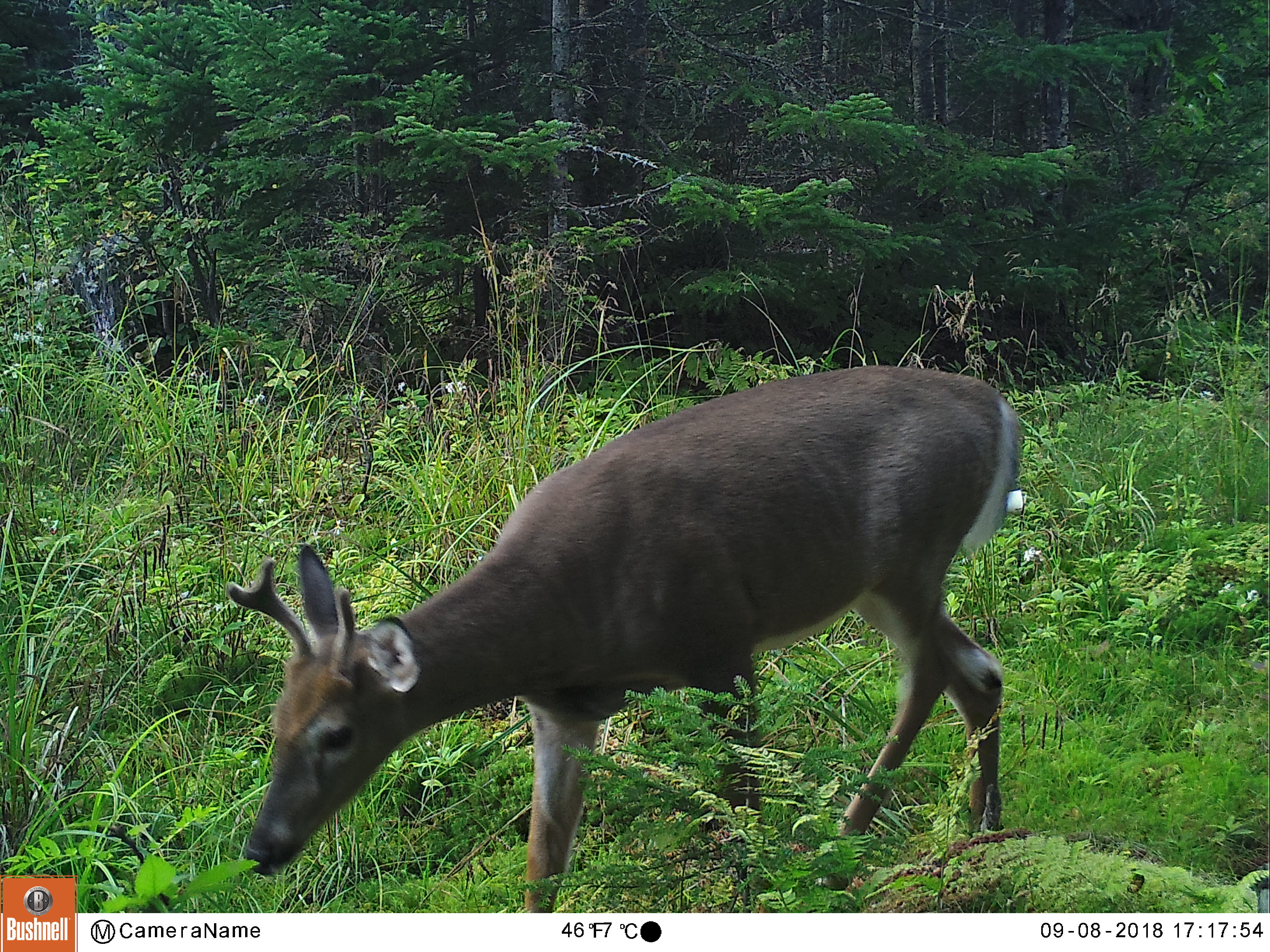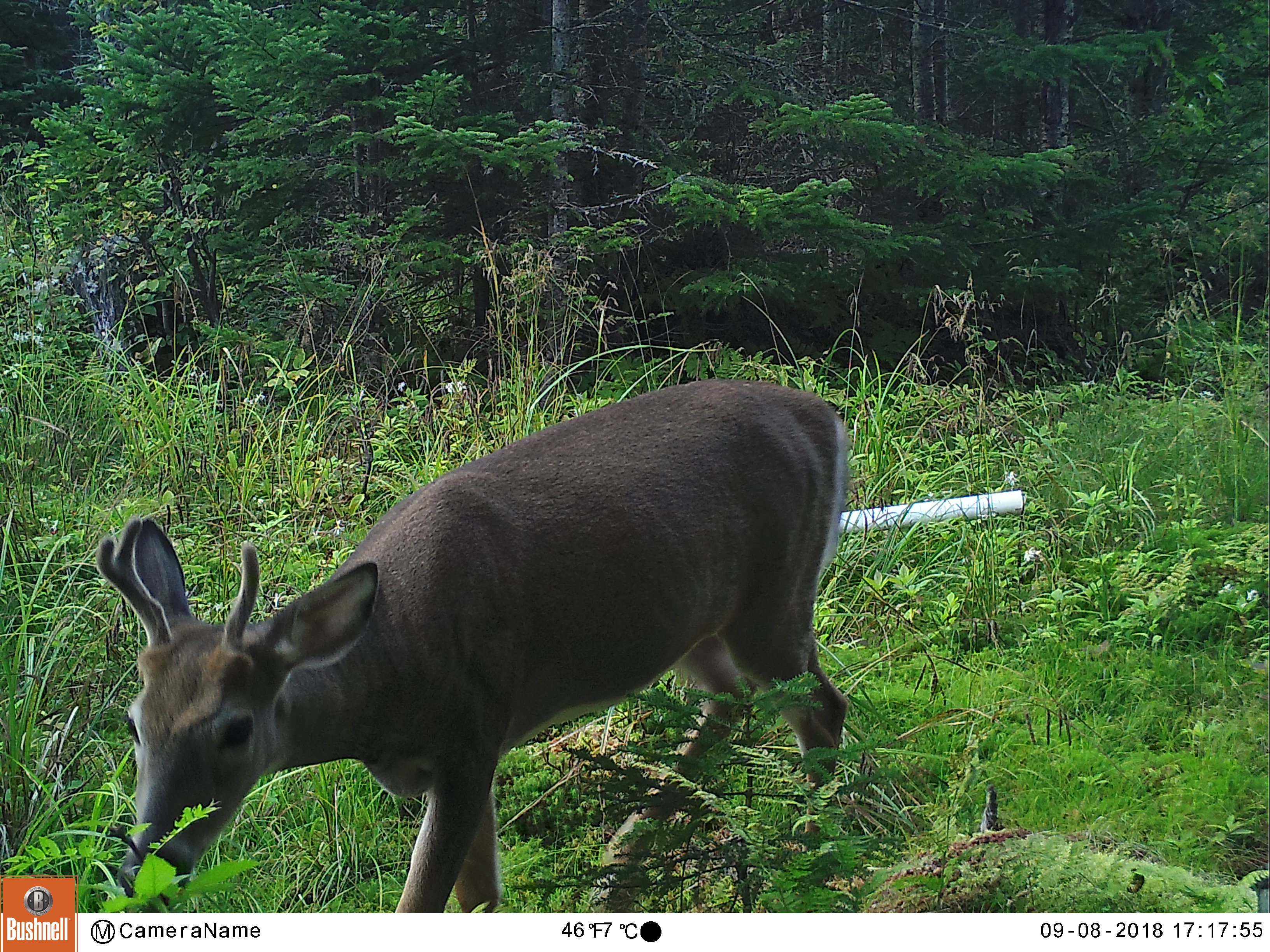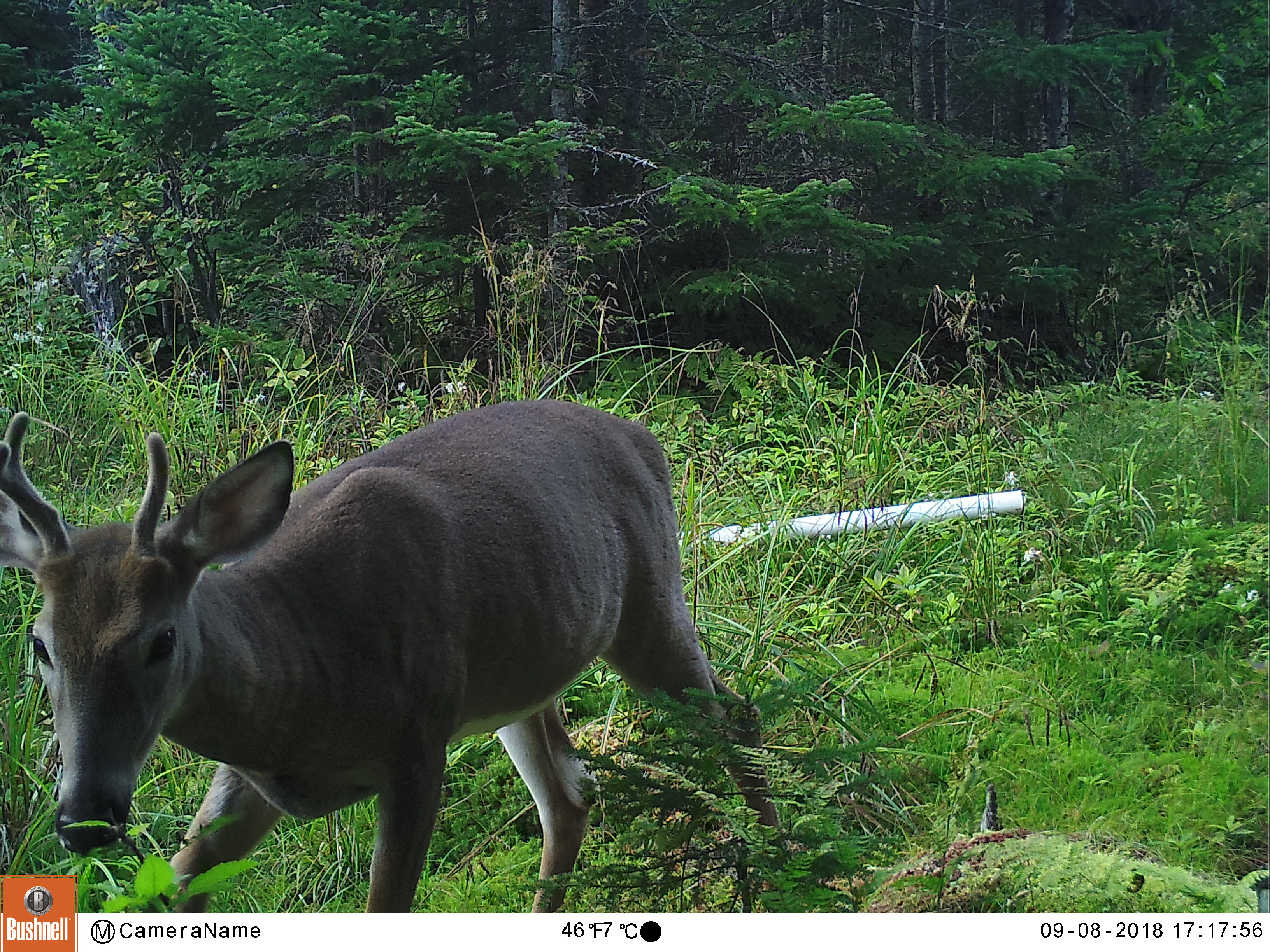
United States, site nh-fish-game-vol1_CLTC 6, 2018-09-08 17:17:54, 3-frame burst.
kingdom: Animalia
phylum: Chordata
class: Mammalia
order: Artiodactyla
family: Cervidae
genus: Odocoileus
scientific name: Odocoileus virginianus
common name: white-tailed deer